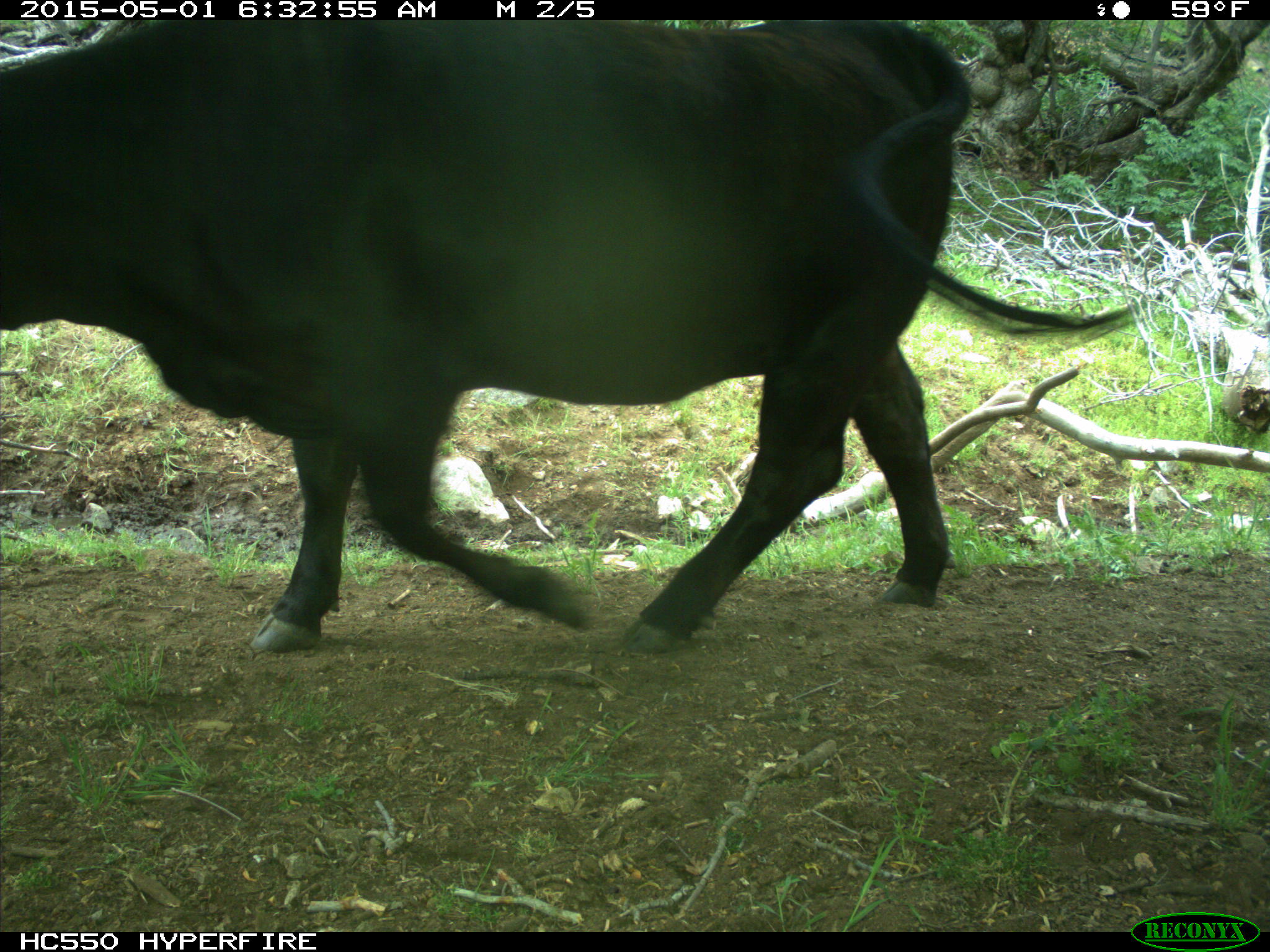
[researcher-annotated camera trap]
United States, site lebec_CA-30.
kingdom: Animalia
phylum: Chordata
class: Mammalia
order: Artiodactyla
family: Bovidae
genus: Bos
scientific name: Bos taurus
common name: domestic cow